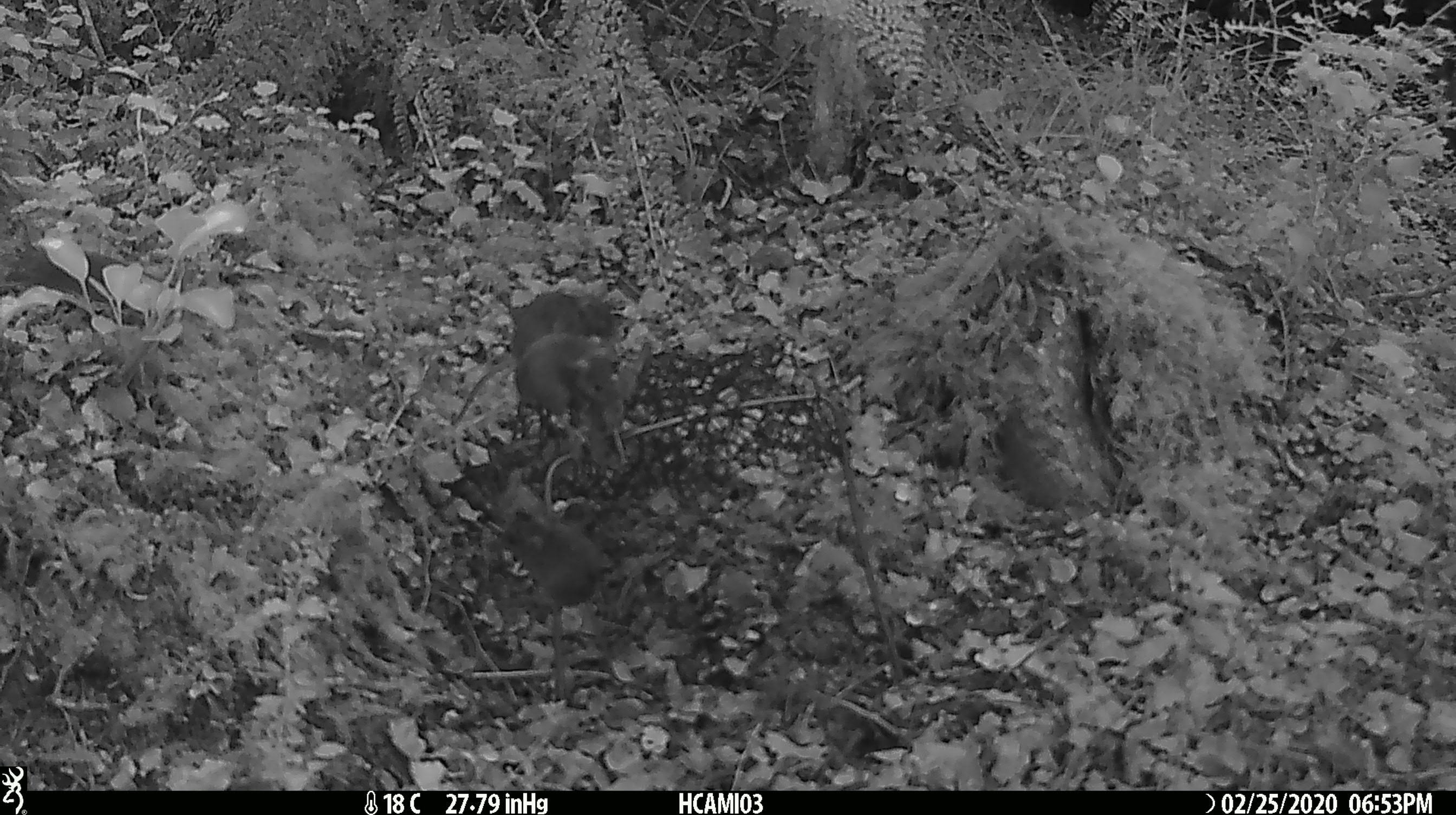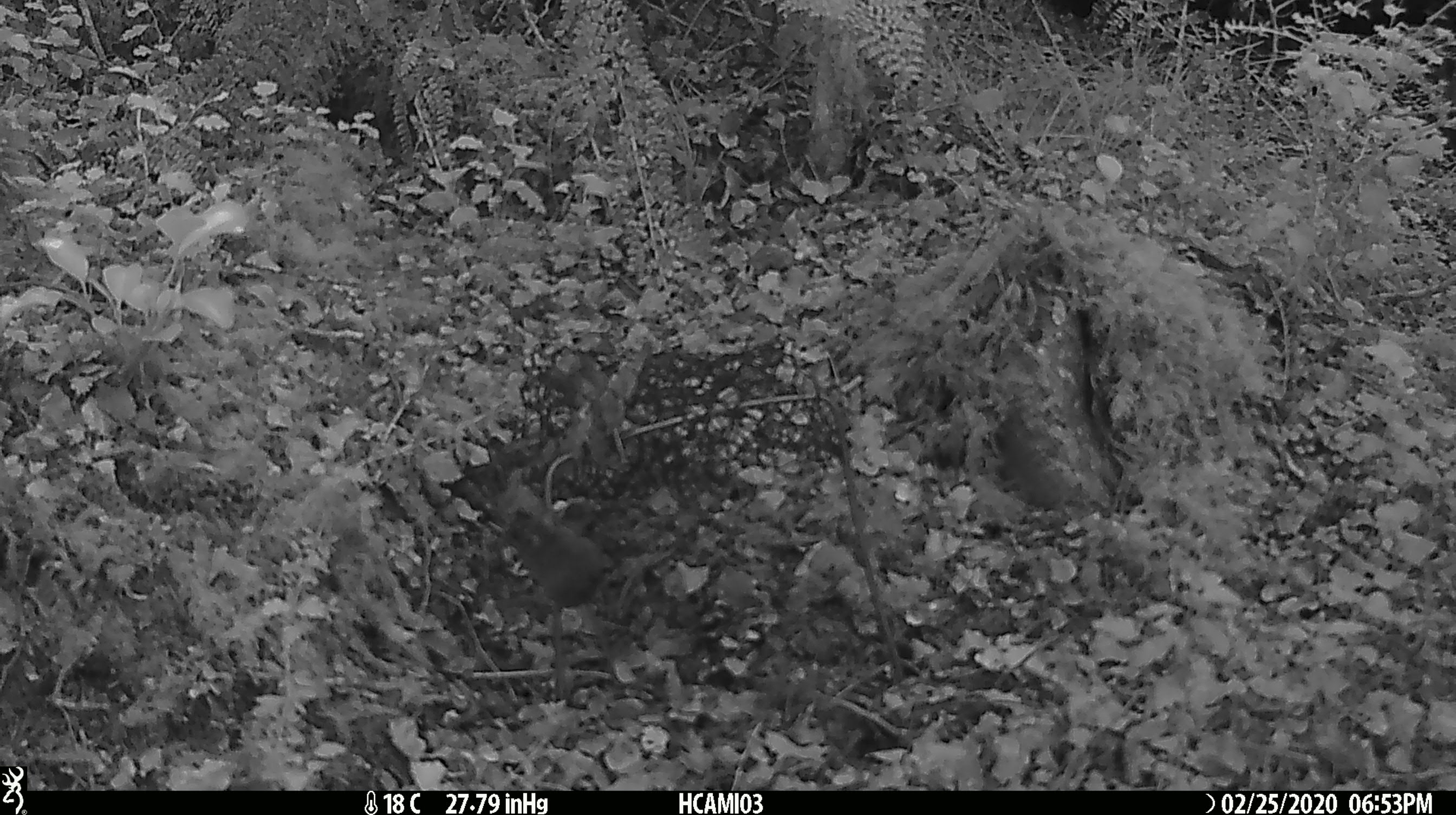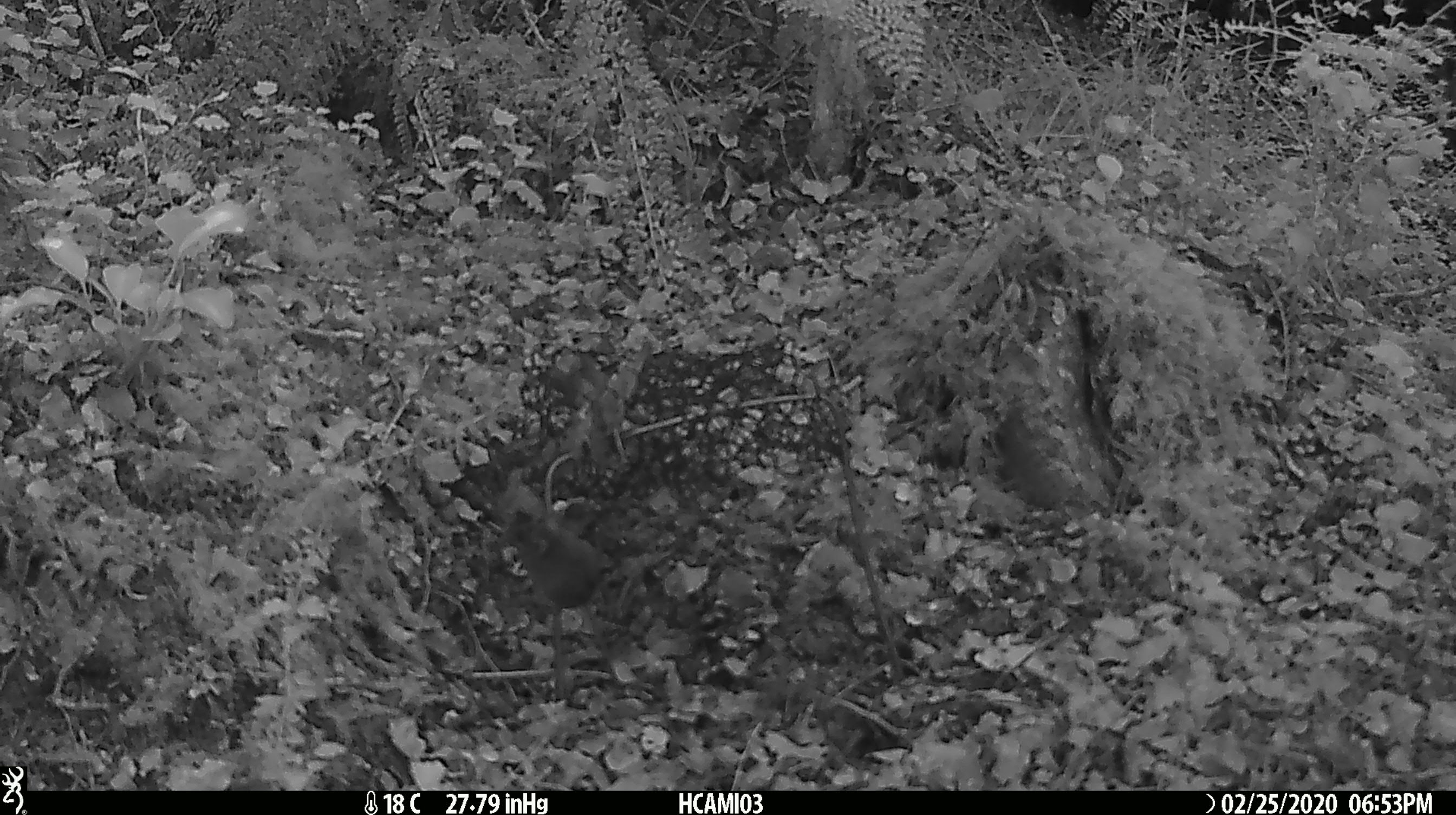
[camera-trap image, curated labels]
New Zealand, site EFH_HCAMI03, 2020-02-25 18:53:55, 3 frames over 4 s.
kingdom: Animalia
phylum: Chordata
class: Mammalia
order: Rodentia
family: Muridae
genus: Mus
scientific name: Mus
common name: mouse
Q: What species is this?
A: Mouse (Mus).